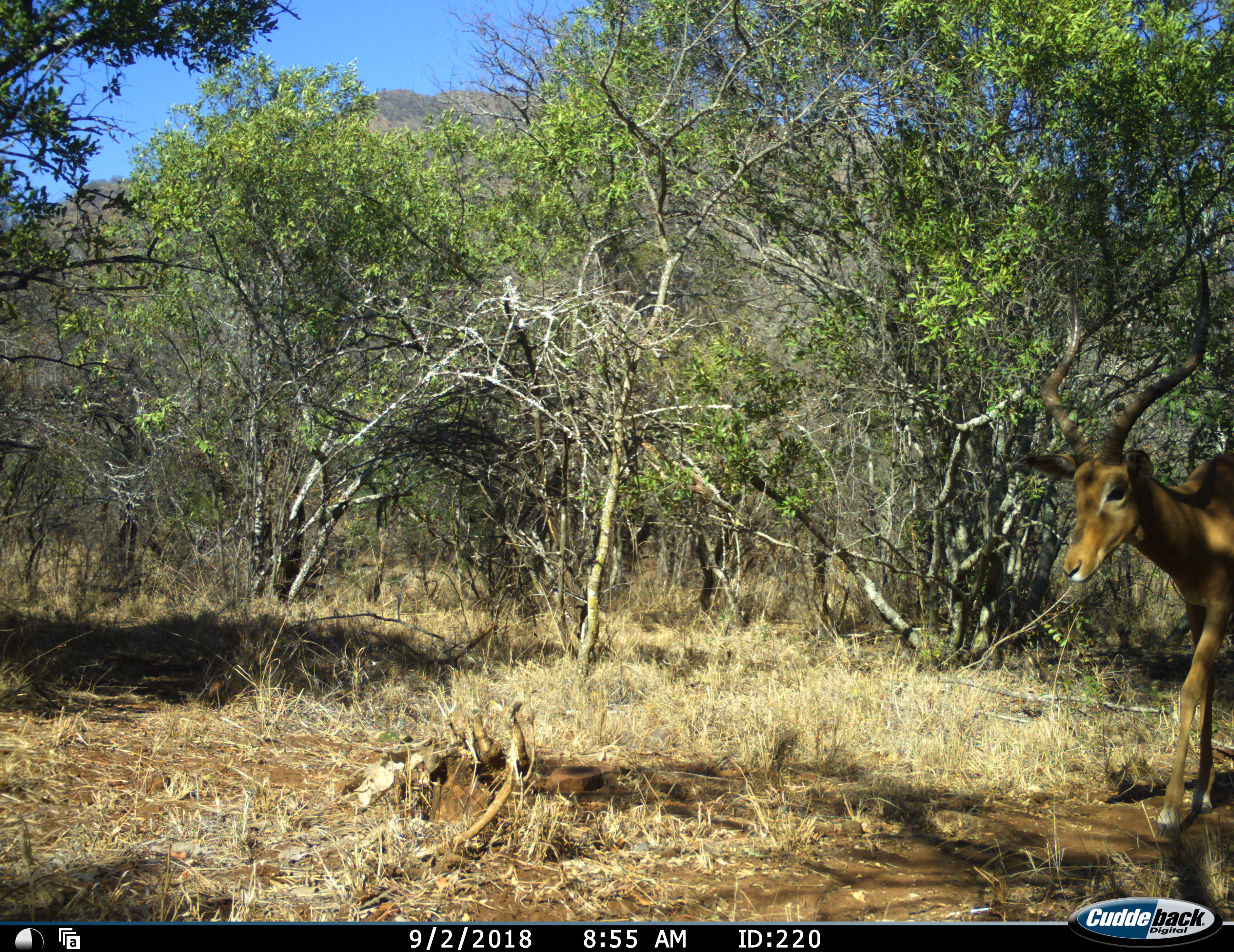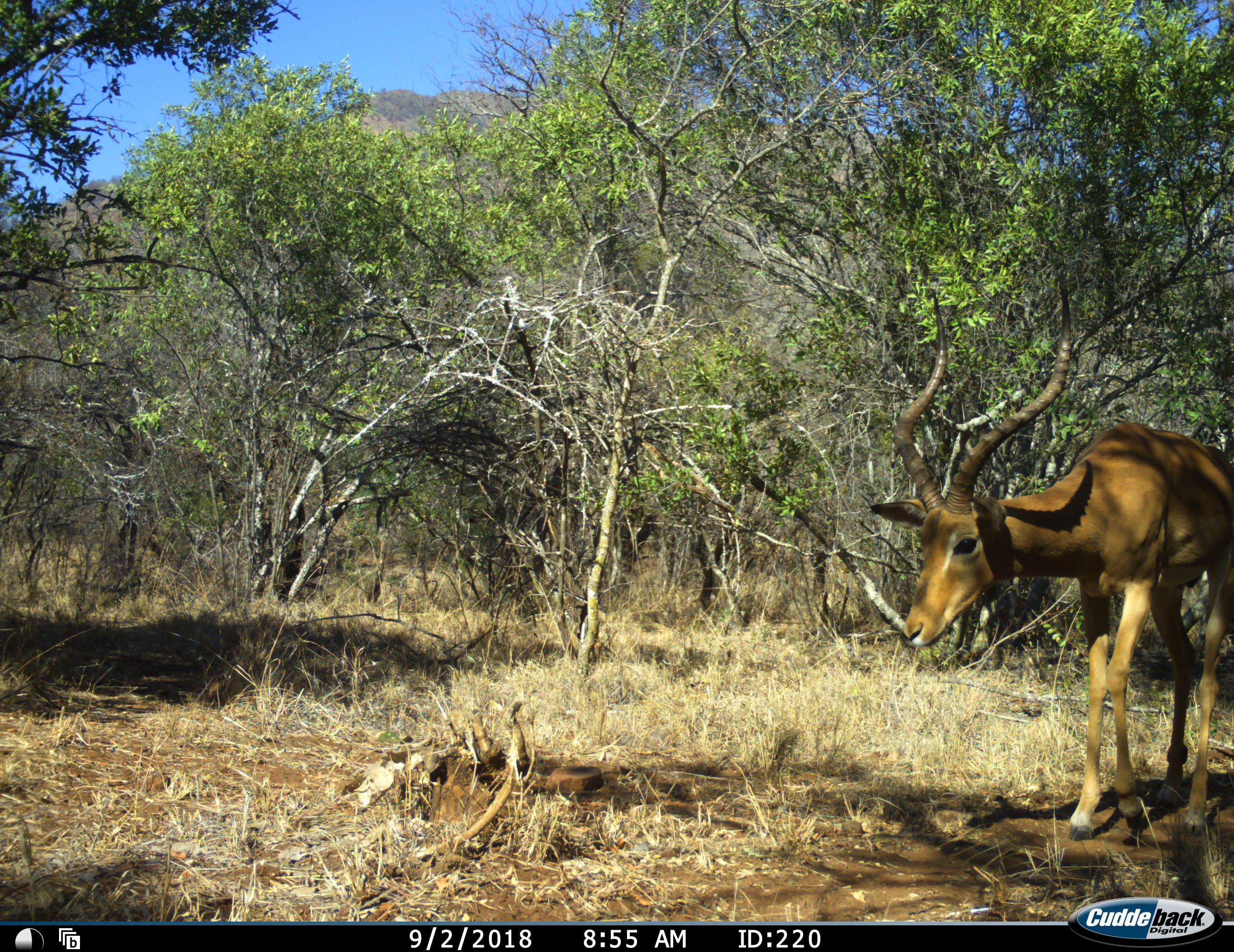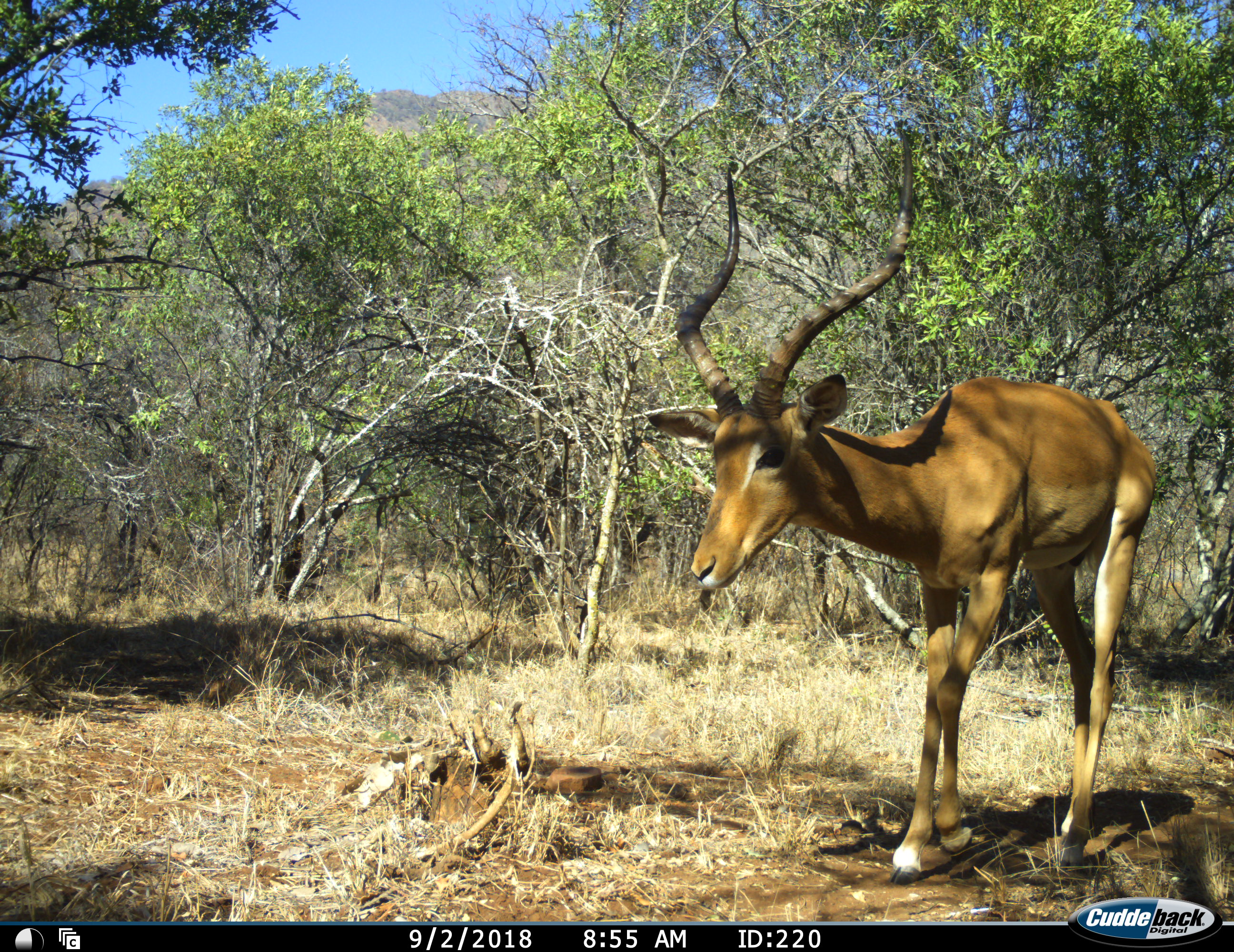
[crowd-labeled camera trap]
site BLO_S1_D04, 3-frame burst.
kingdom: Animalia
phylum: Chordata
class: Mammalia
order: Artiodactyla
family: Bovidae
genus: Aepyceros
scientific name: Aepyceros melampus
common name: impala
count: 1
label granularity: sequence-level